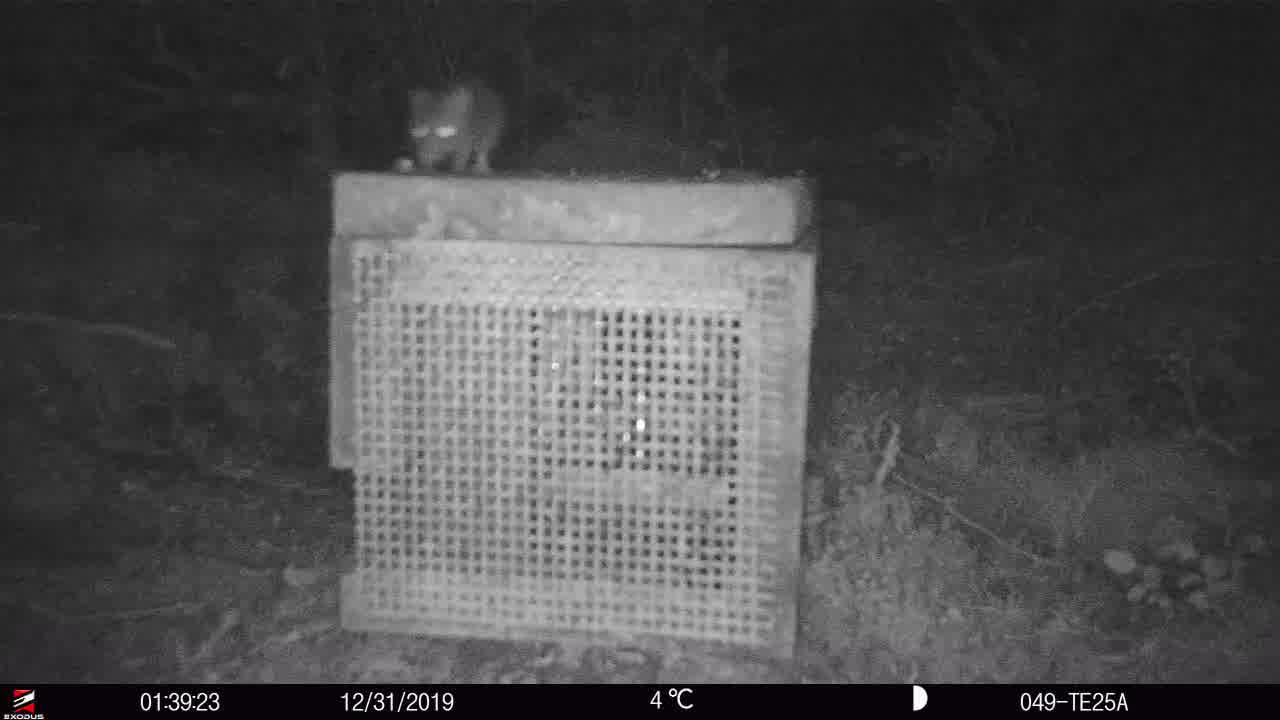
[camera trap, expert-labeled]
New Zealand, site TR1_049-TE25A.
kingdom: Animalia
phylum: Chordata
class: Mammalia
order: Rodentia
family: Muridae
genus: Mus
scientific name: Mus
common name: mouse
Mouse (Mus).